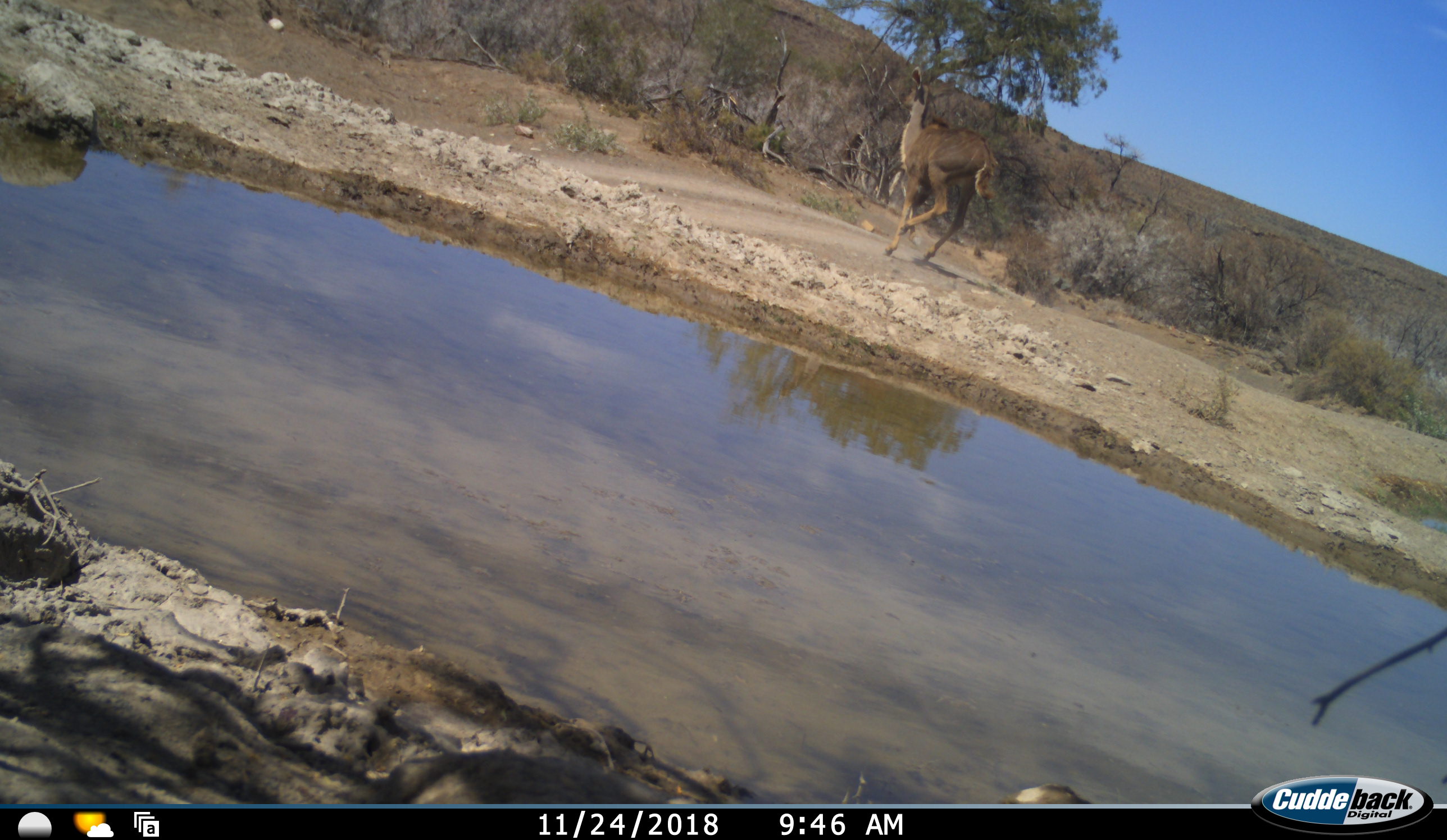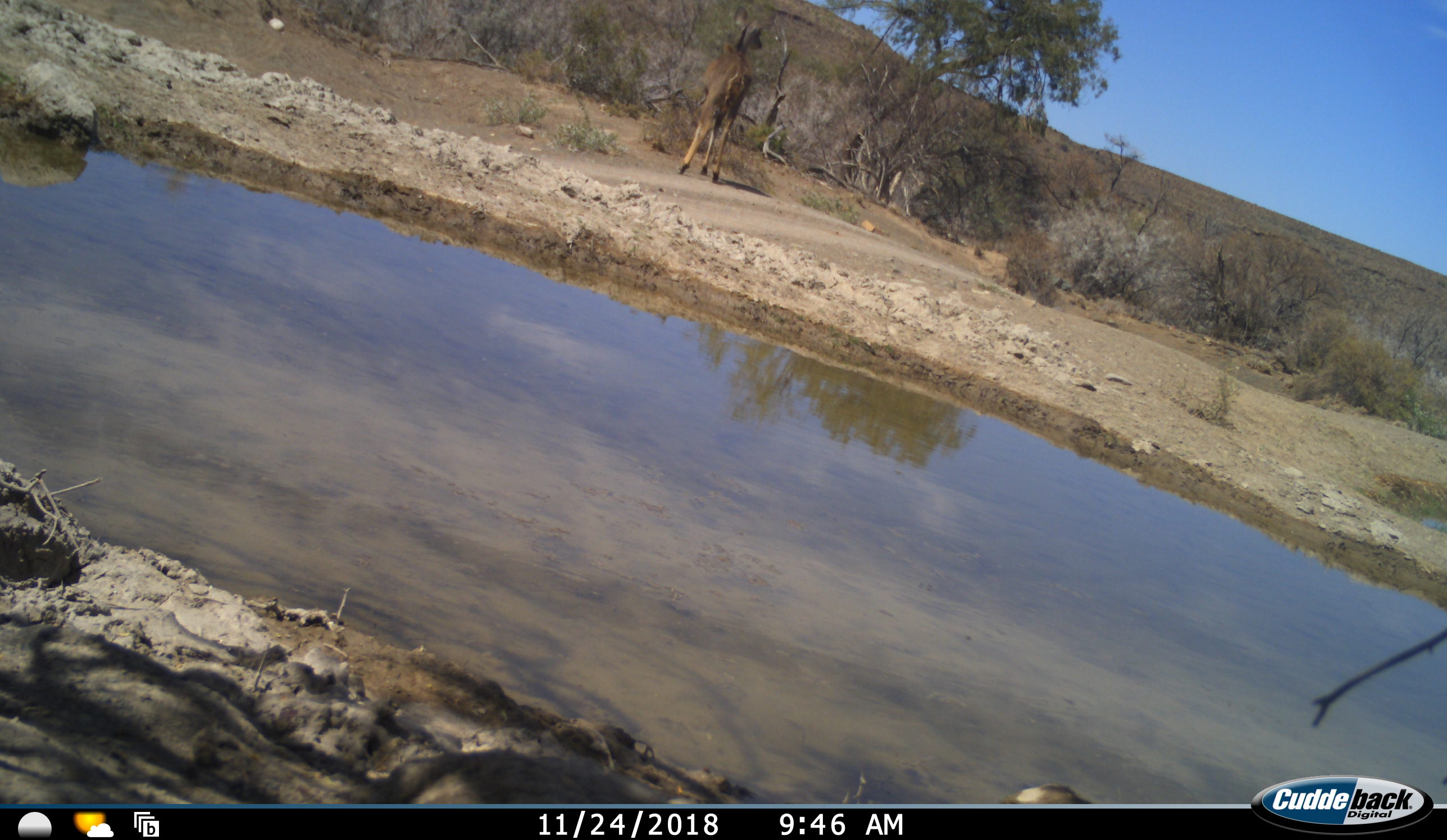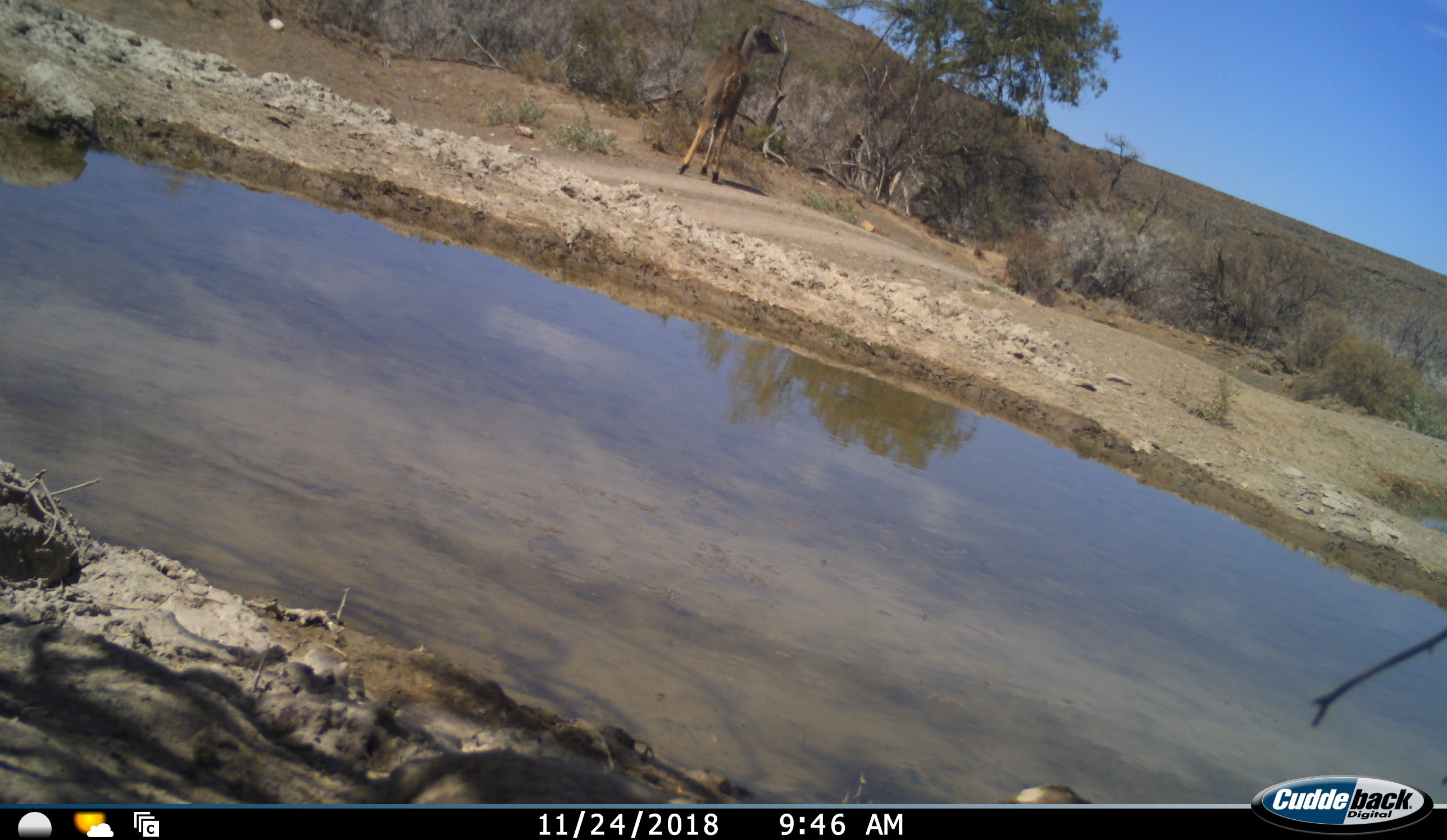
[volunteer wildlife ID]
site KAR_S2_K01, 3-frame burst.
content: unidentified animal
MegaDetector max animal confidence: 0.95